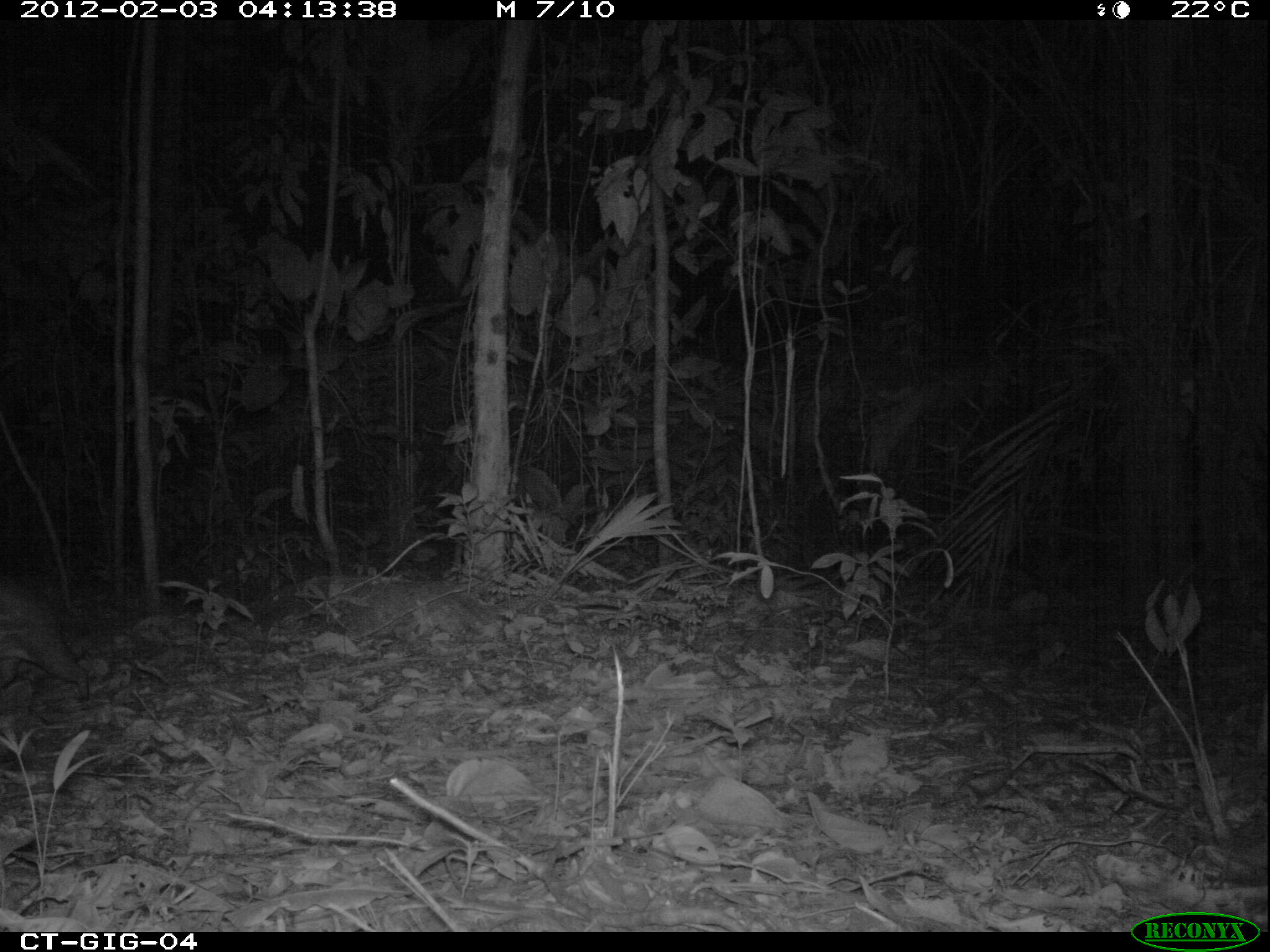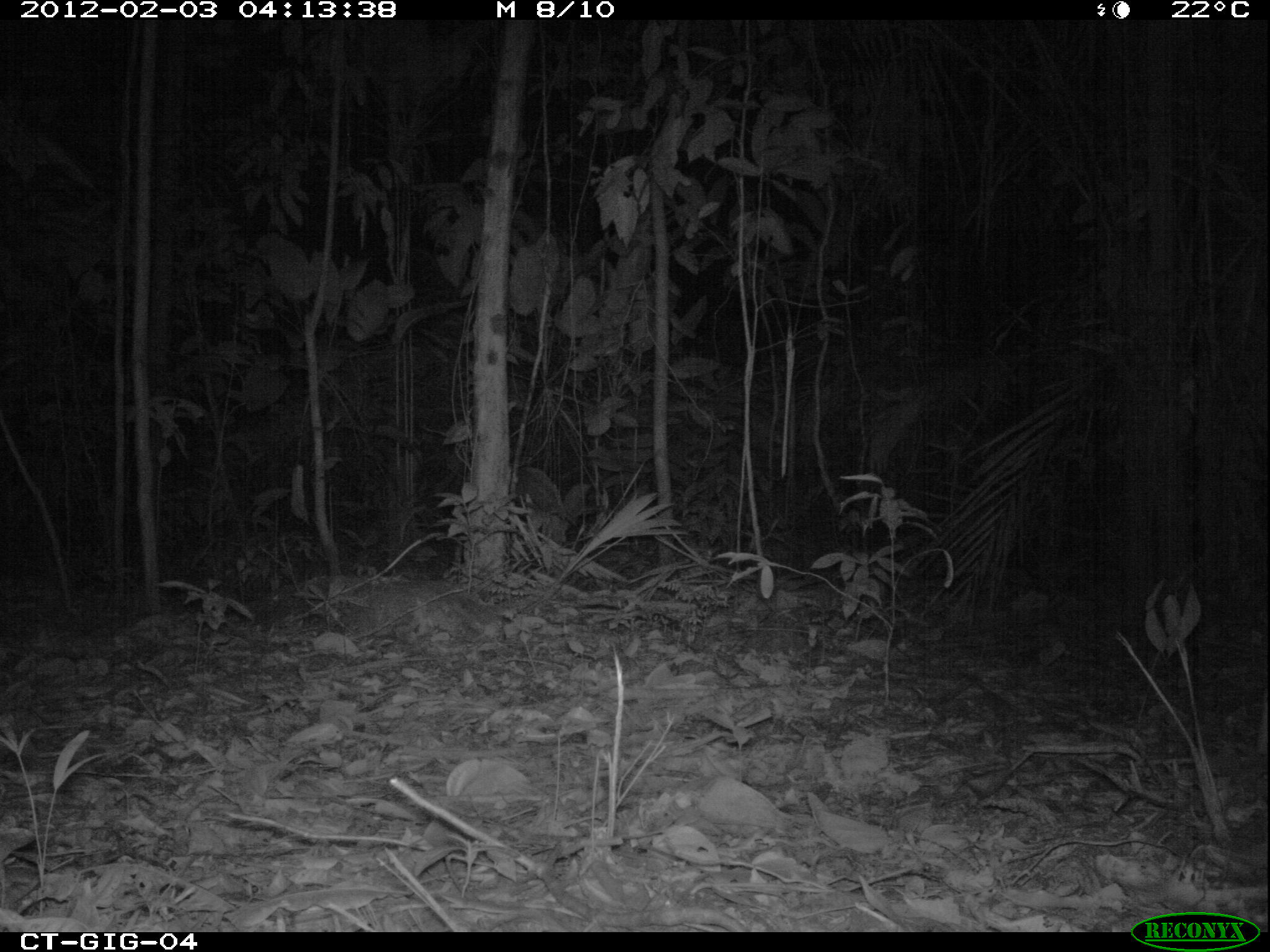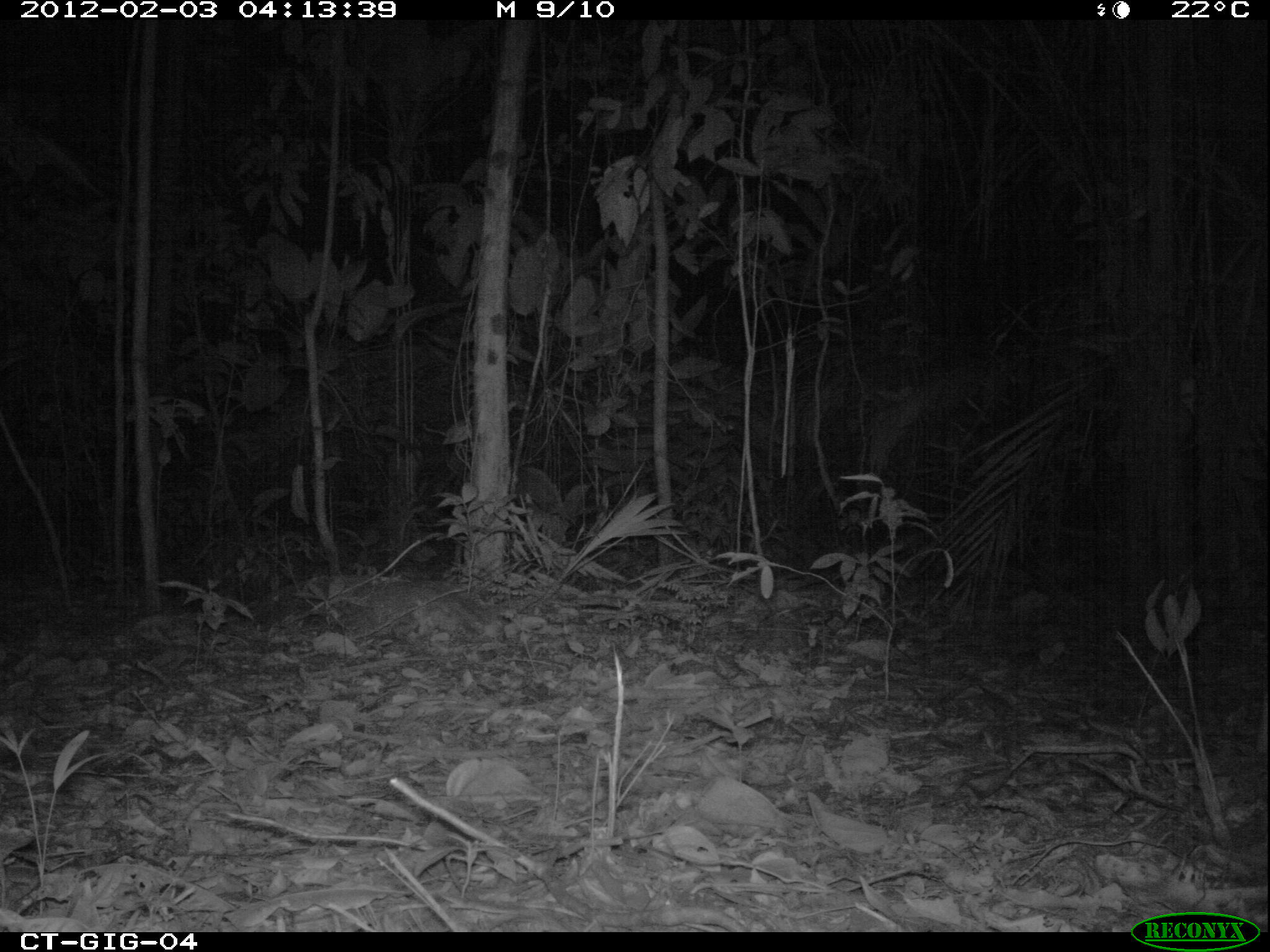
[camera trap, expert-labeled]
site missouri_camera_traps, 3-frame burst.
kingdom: Animalia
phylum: Chordata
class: Mammalia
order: Rodentia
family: Cuniculidae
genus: Cuniculus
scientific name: Cuniculus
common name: paca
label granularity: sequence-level